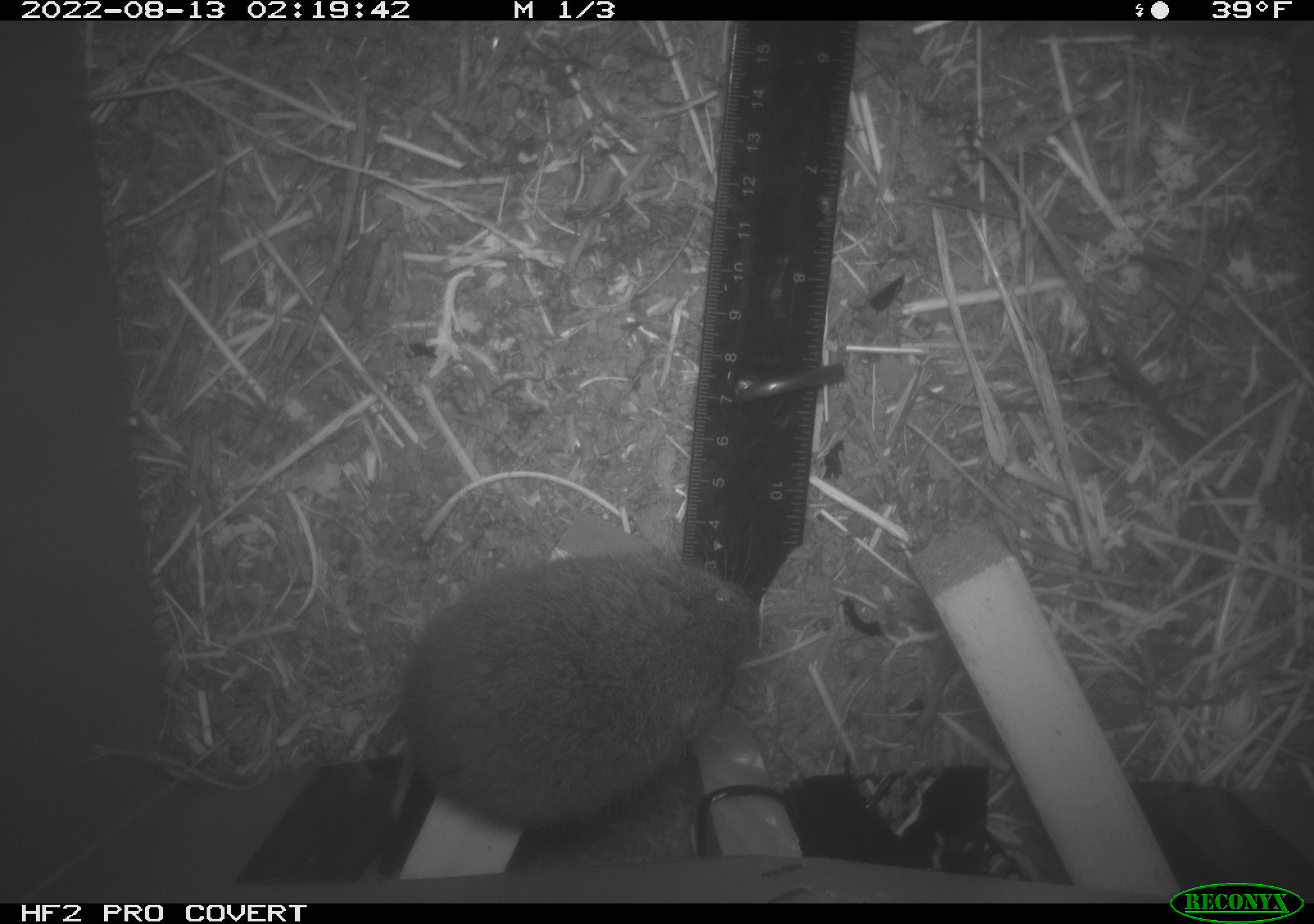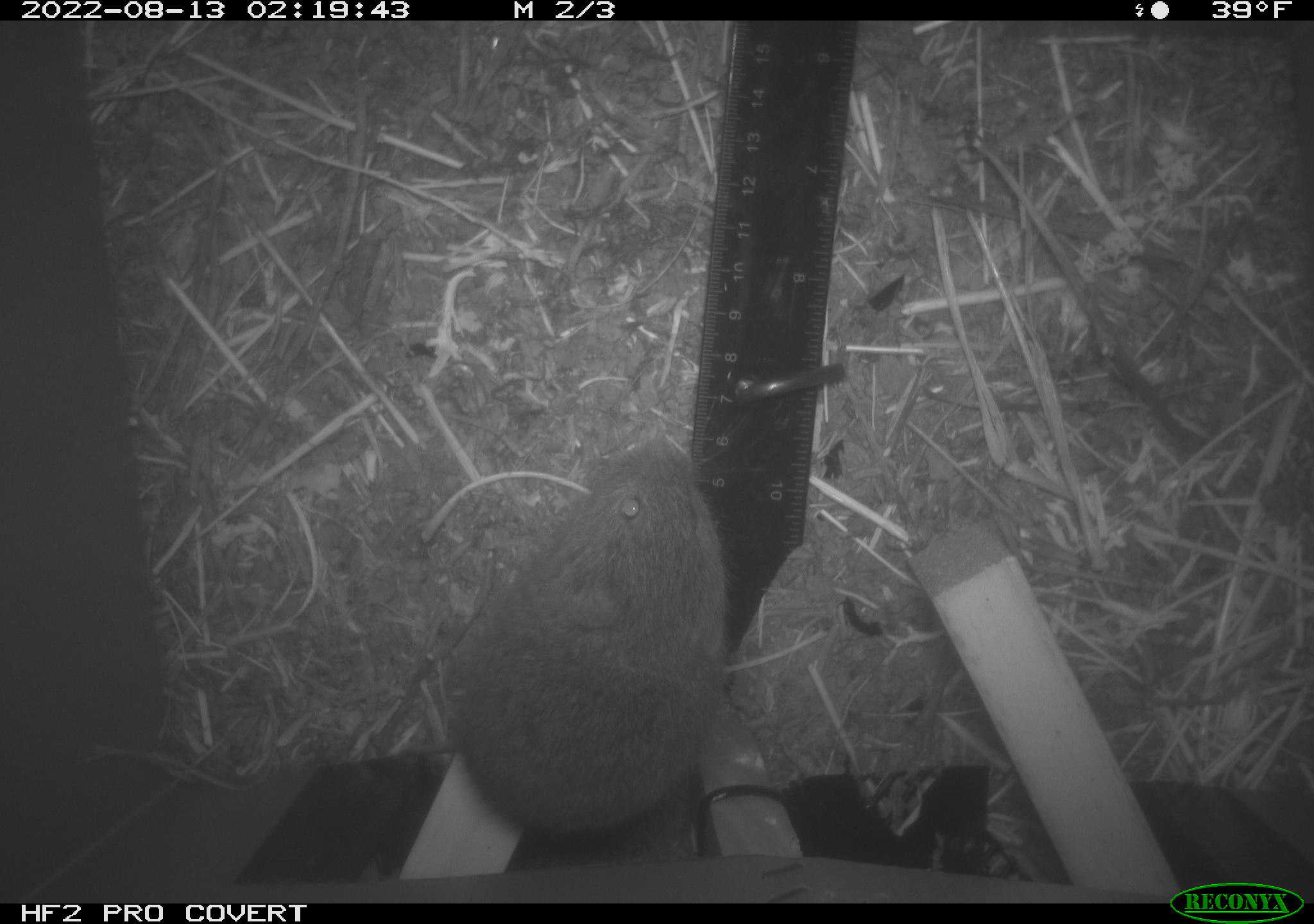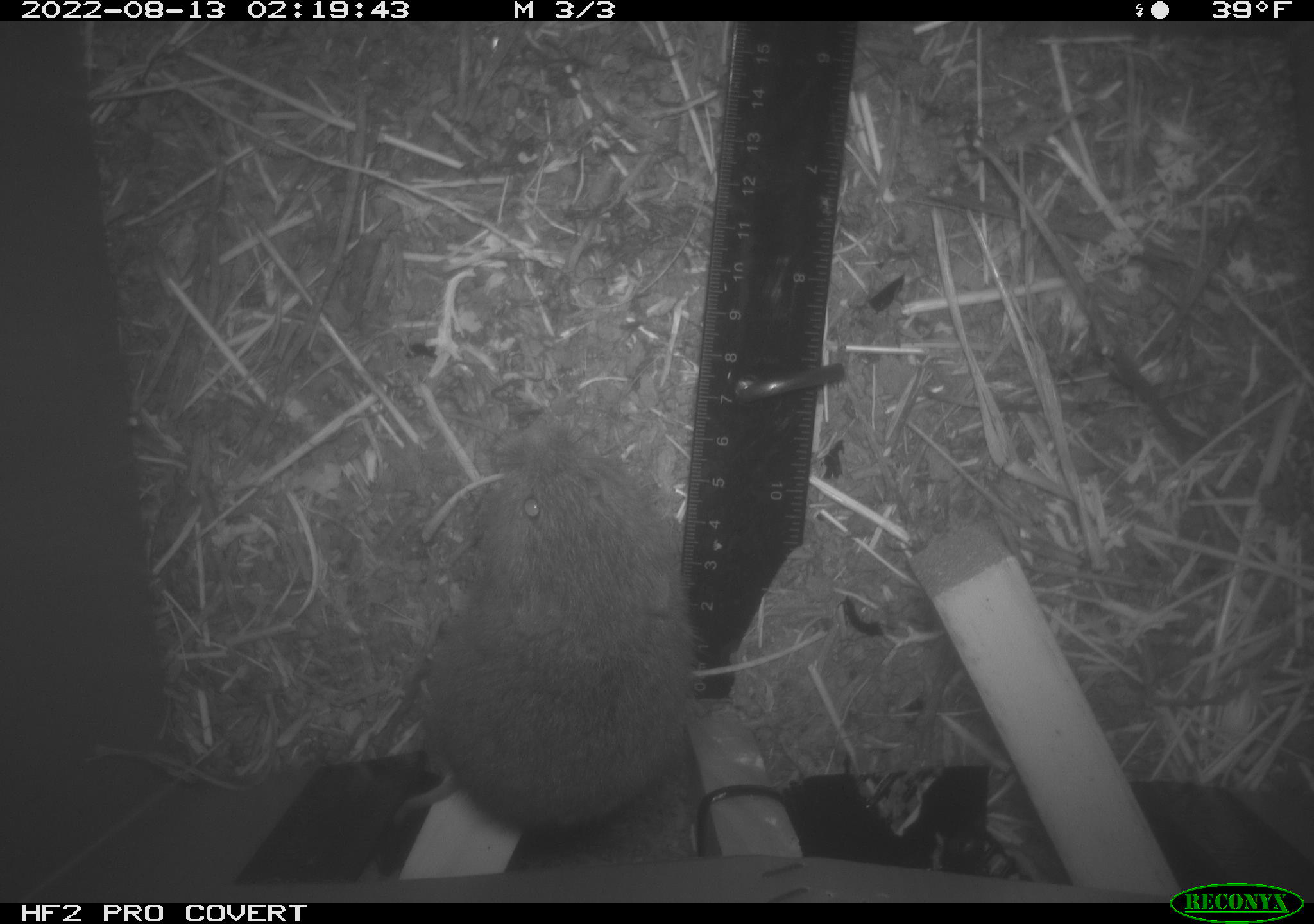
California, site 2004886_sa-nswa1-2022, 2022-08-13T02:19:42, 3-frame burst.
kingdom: Animalia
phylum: Chordata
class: Mammalia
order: Rodentia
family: Cricetidae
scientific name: Cricetidae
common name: hamsters, voles, lemmings, and allies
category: cricetidae family